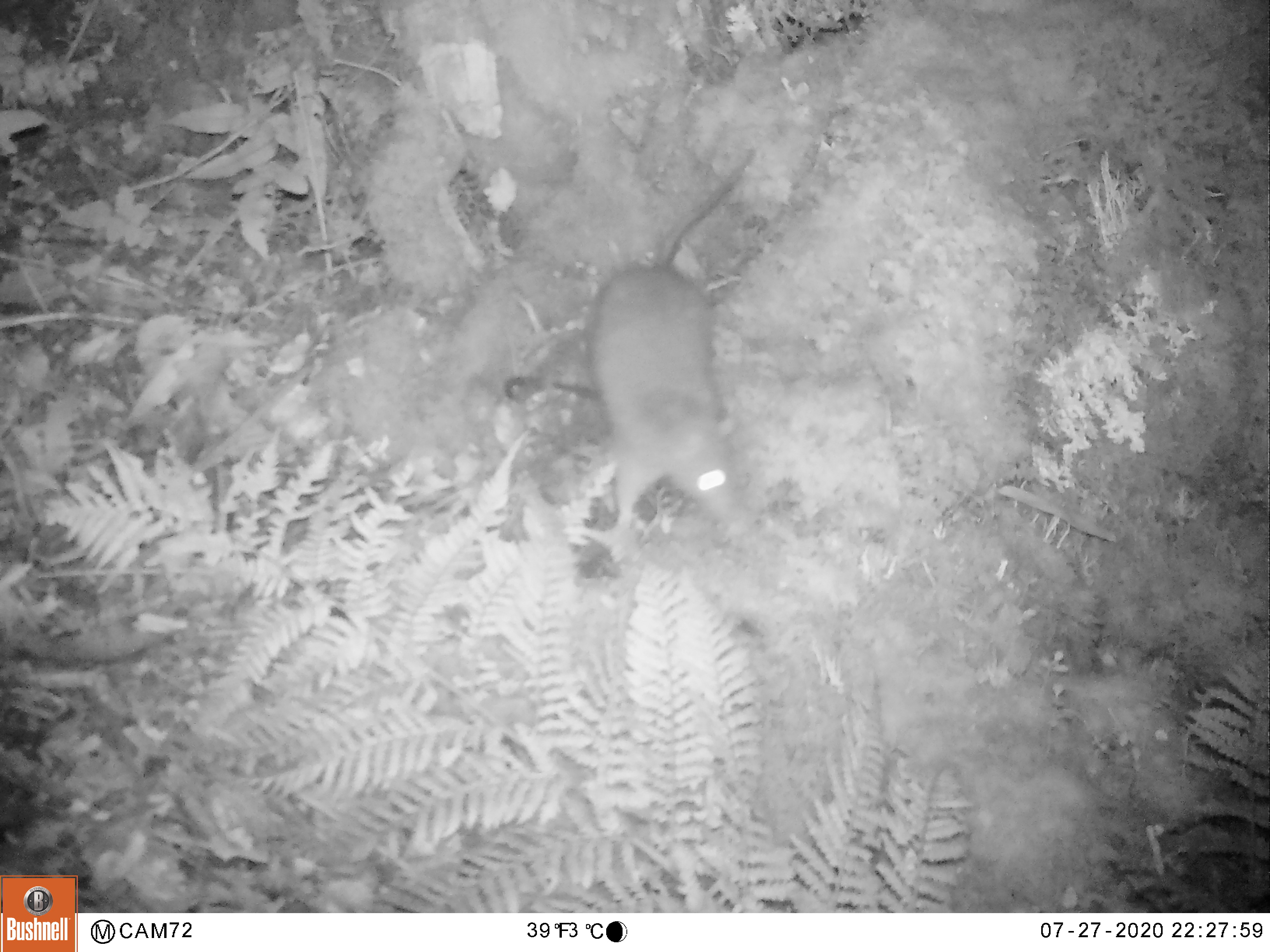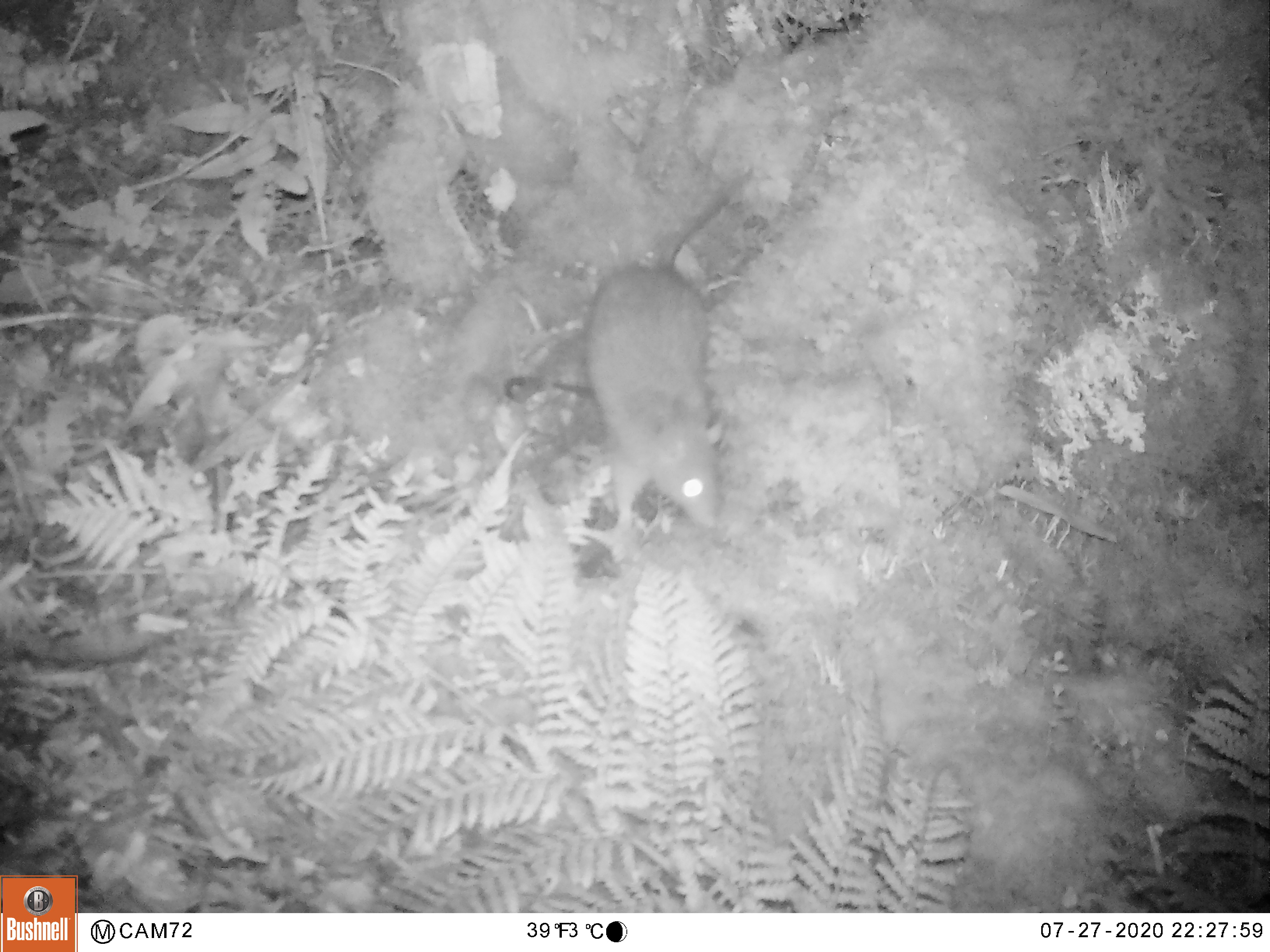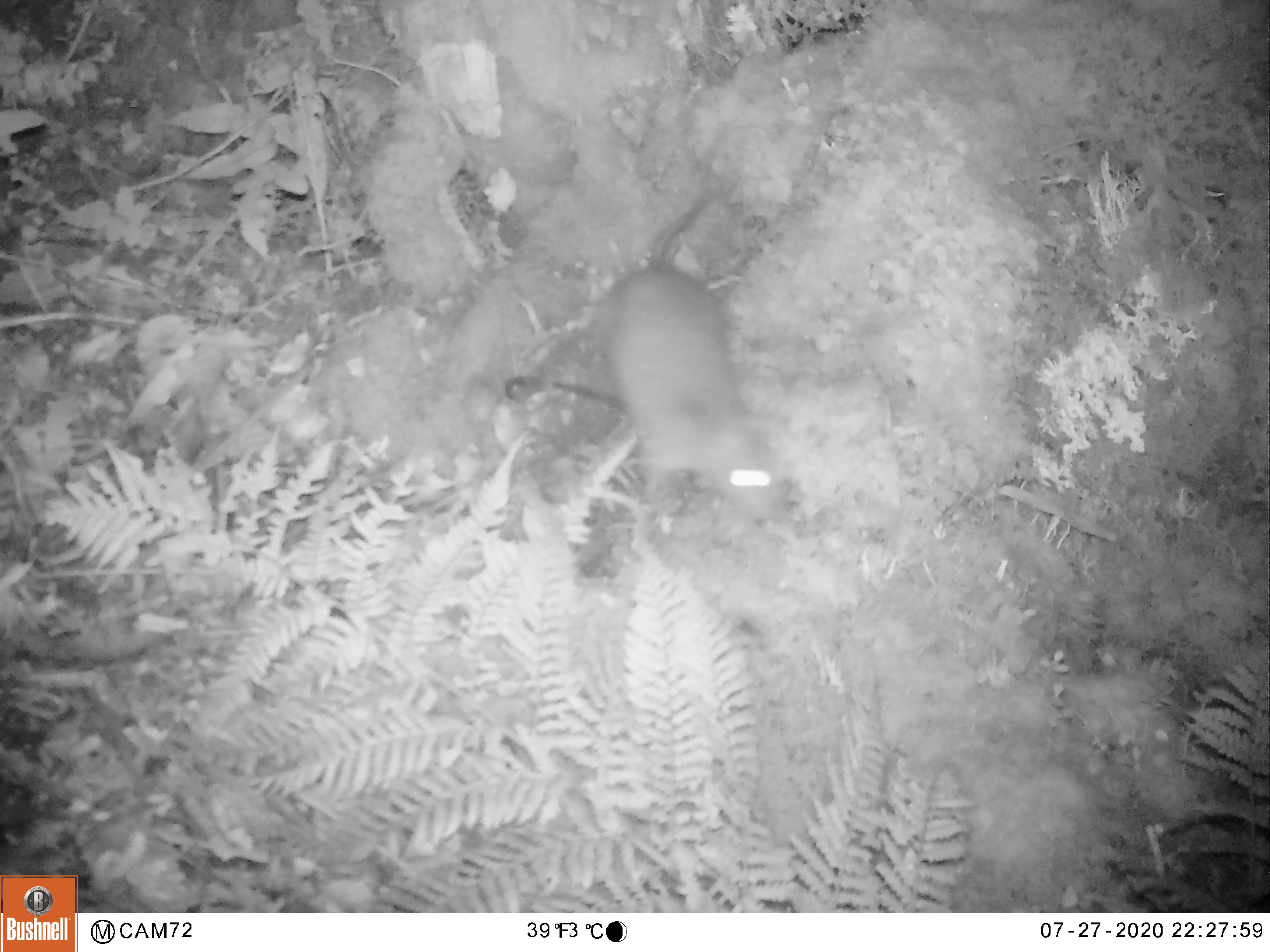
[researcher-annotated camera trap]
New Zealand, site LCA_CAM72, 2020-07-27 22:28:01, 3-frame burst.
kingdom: Animalia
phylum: Chordata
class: Mammalia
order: Rodentia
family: Muridae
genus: Rattus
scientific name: Rattus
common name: rat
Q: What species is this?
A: Rat (Rattus).